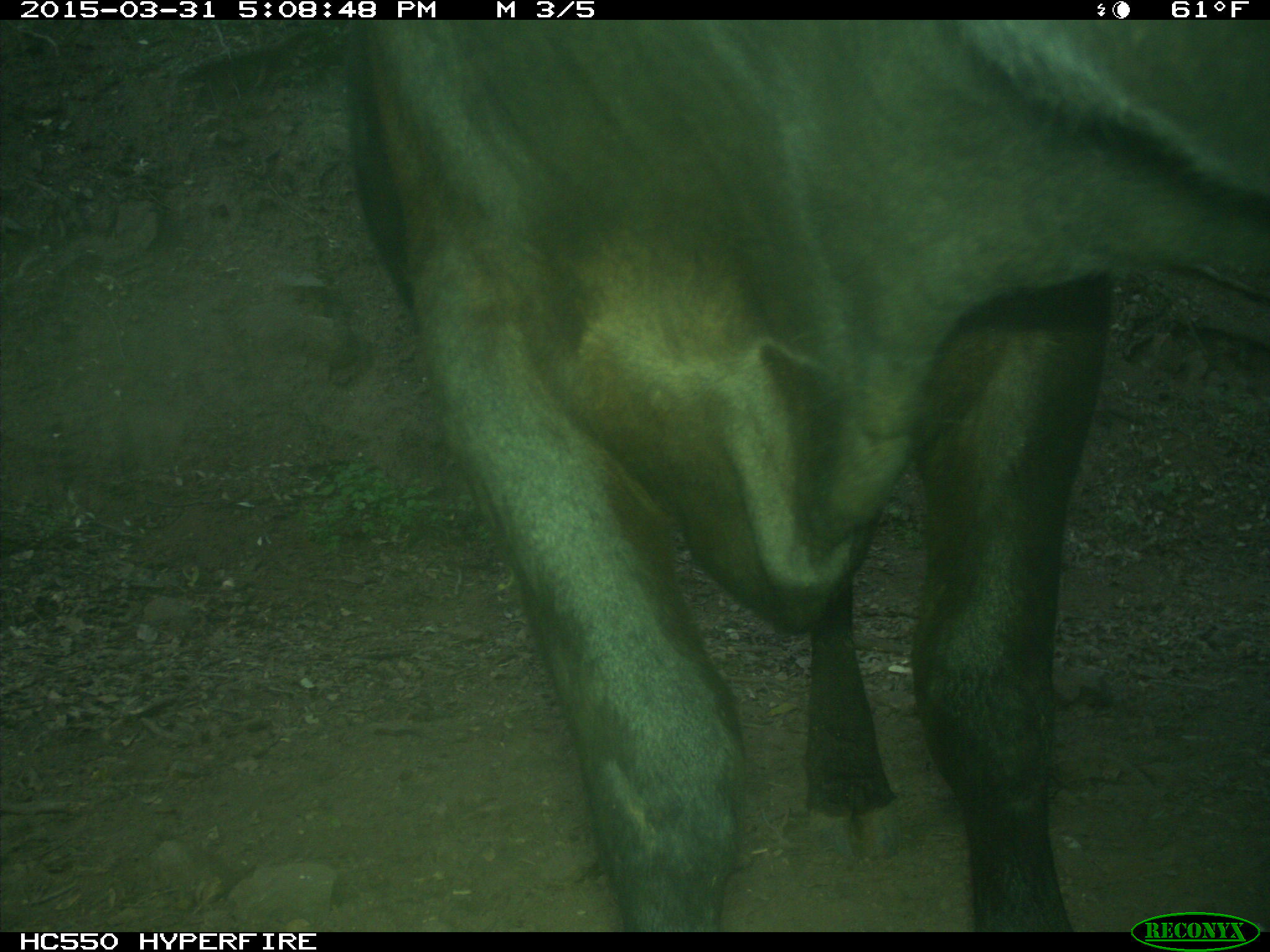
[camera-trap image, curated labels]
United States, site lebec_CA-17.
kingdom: Animalia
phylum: Chordata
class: Mammalia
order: Artiodactyla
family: Bovidae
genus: Bos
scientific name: Bos taurus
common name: domestic cow